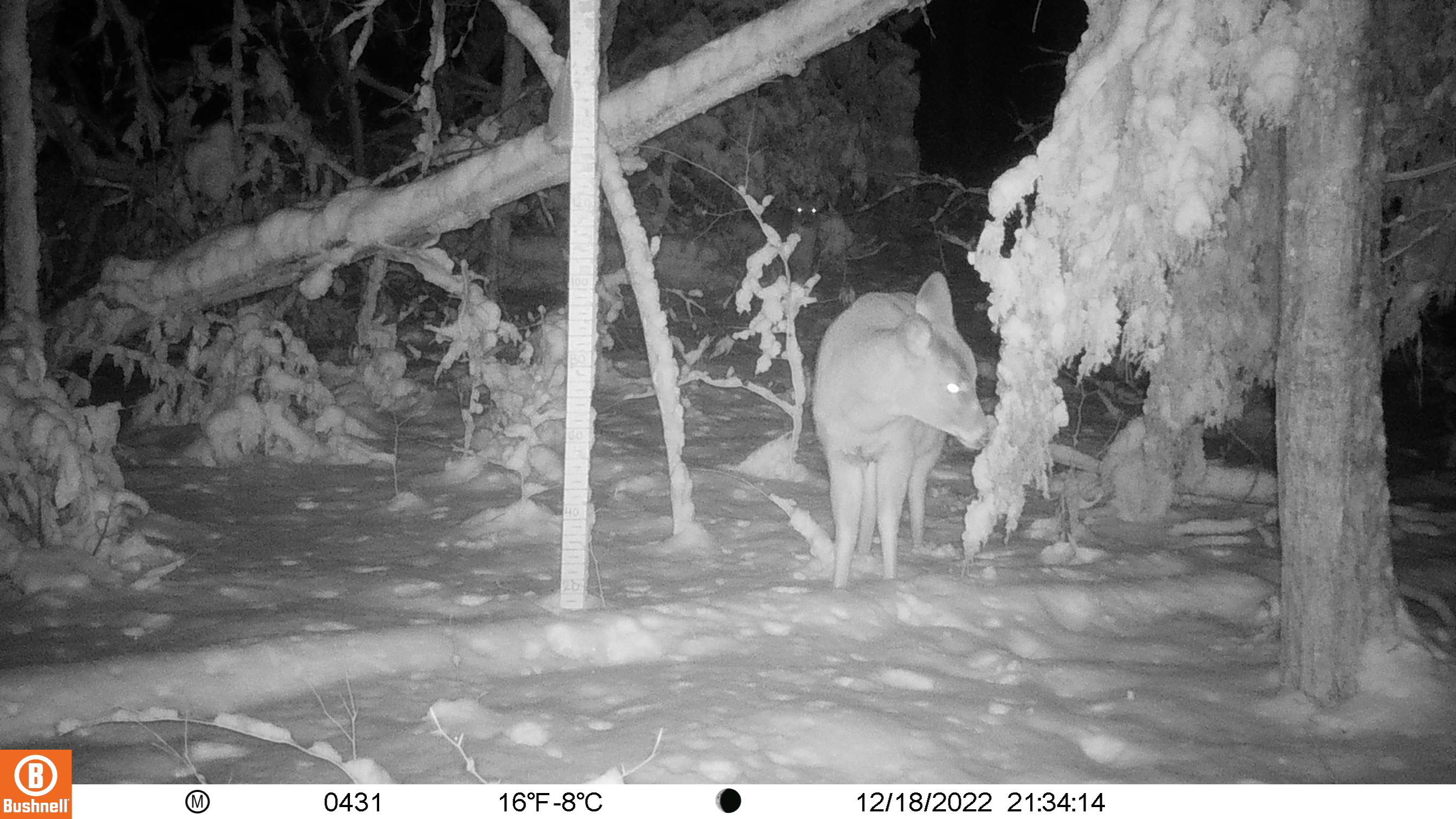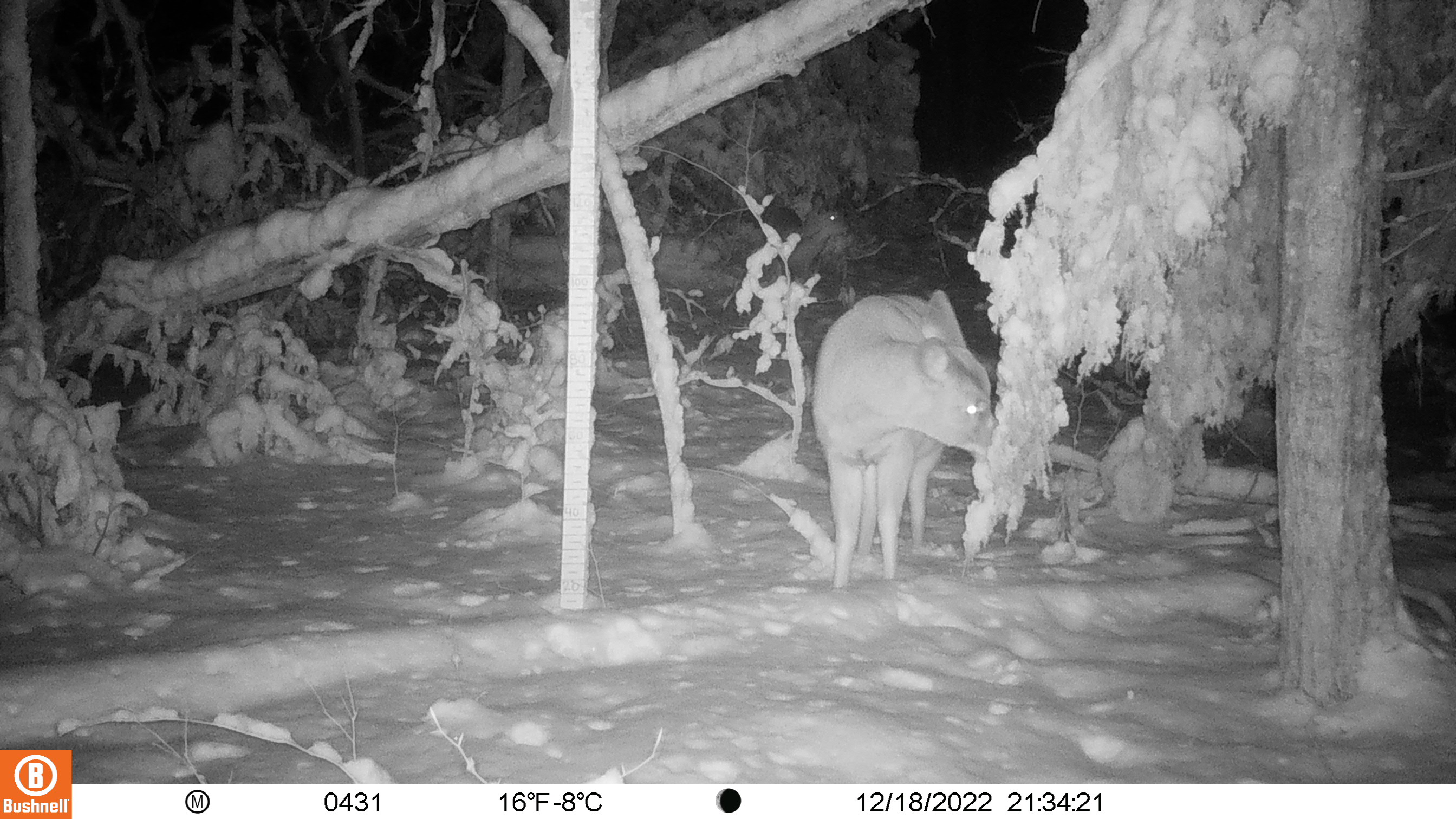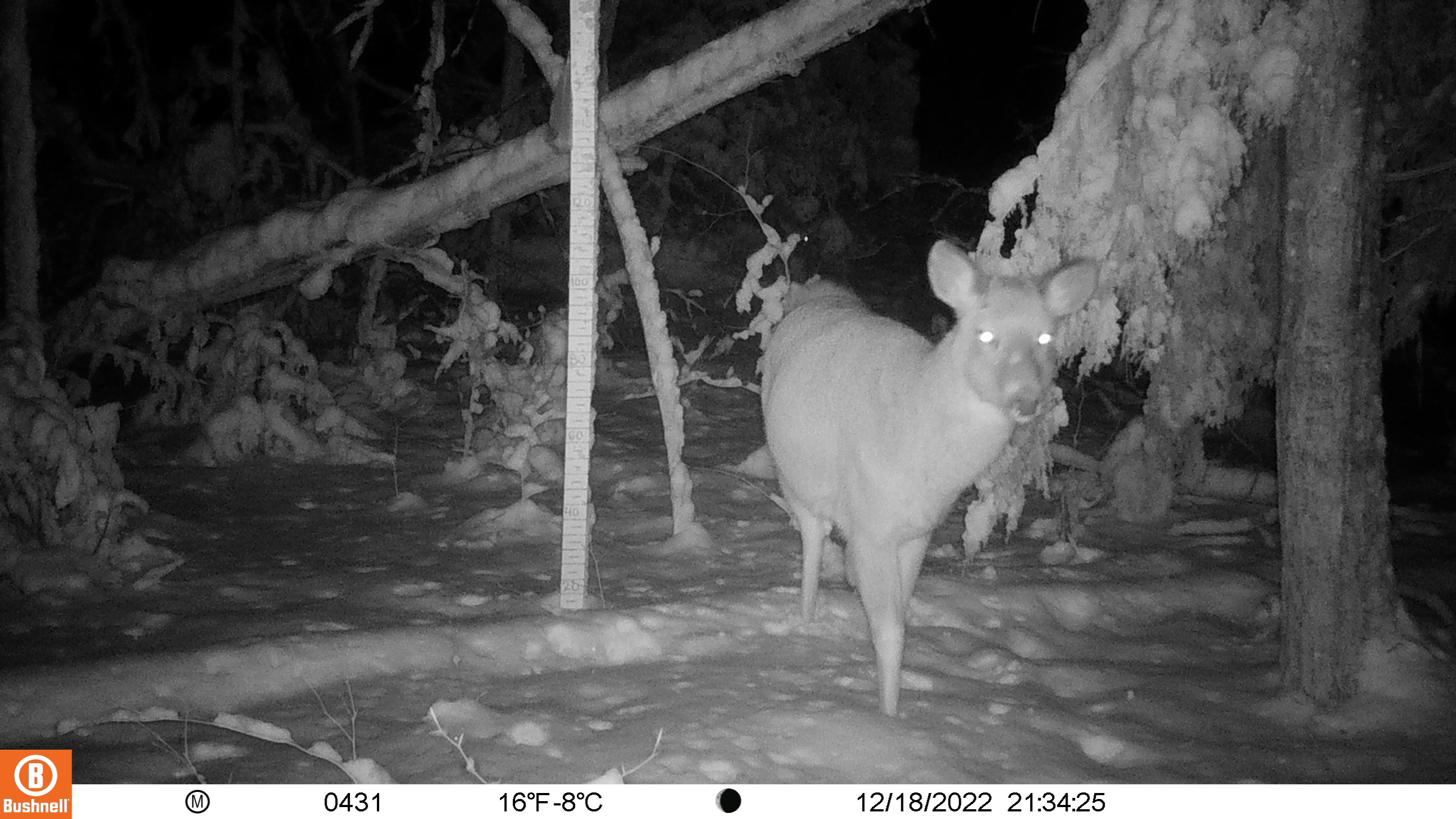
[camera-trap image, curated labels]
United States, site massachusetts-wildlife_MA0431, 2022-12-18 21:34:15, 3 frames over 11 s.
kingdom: Animalia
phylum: Chordata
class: Mammalia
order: Artiodactyla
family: Cervidae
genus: Odocoileus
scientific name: Odocoileus virginianus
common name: white-tailed deer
White-tailed deer (Odocoileus virginianus).